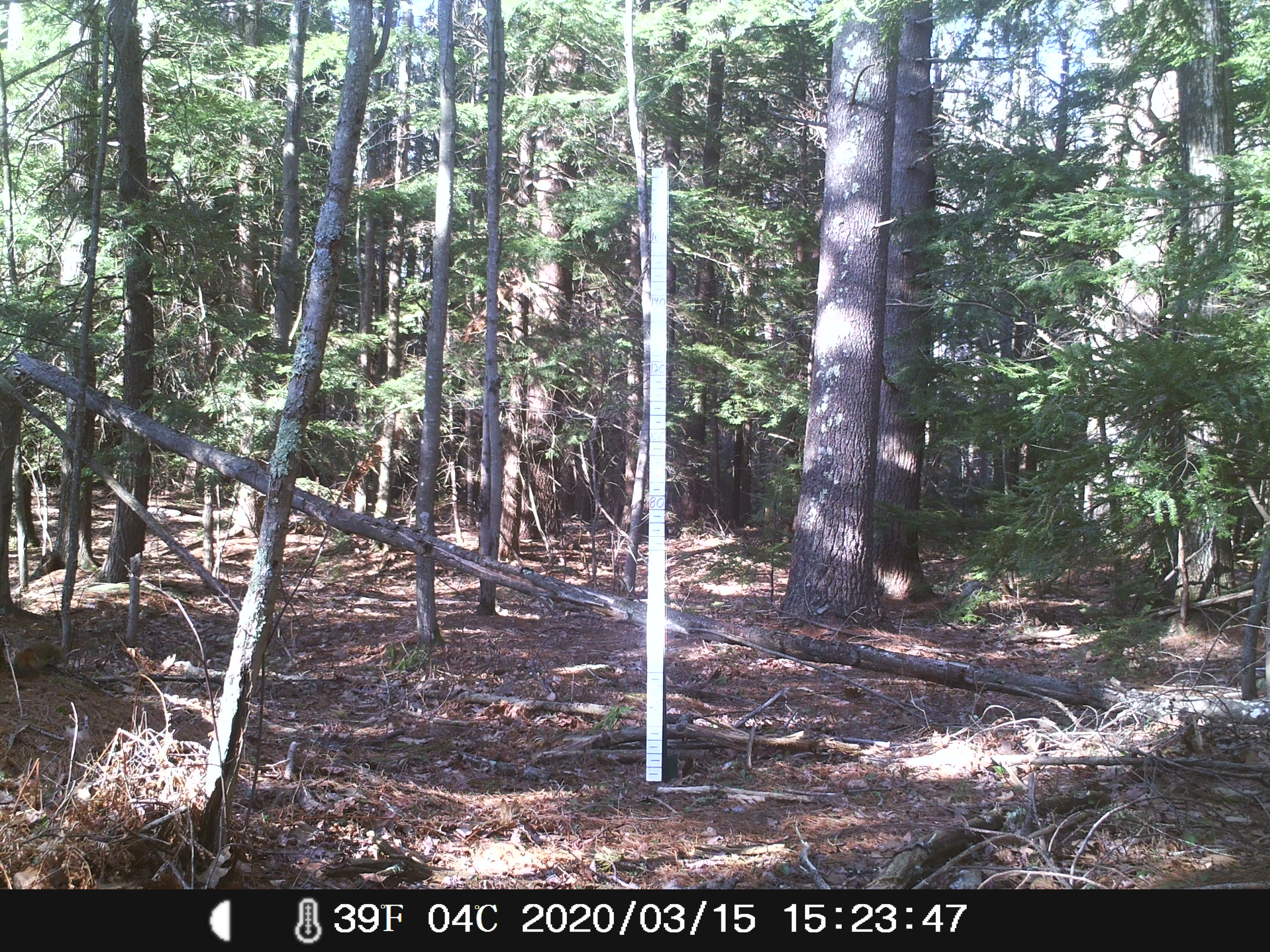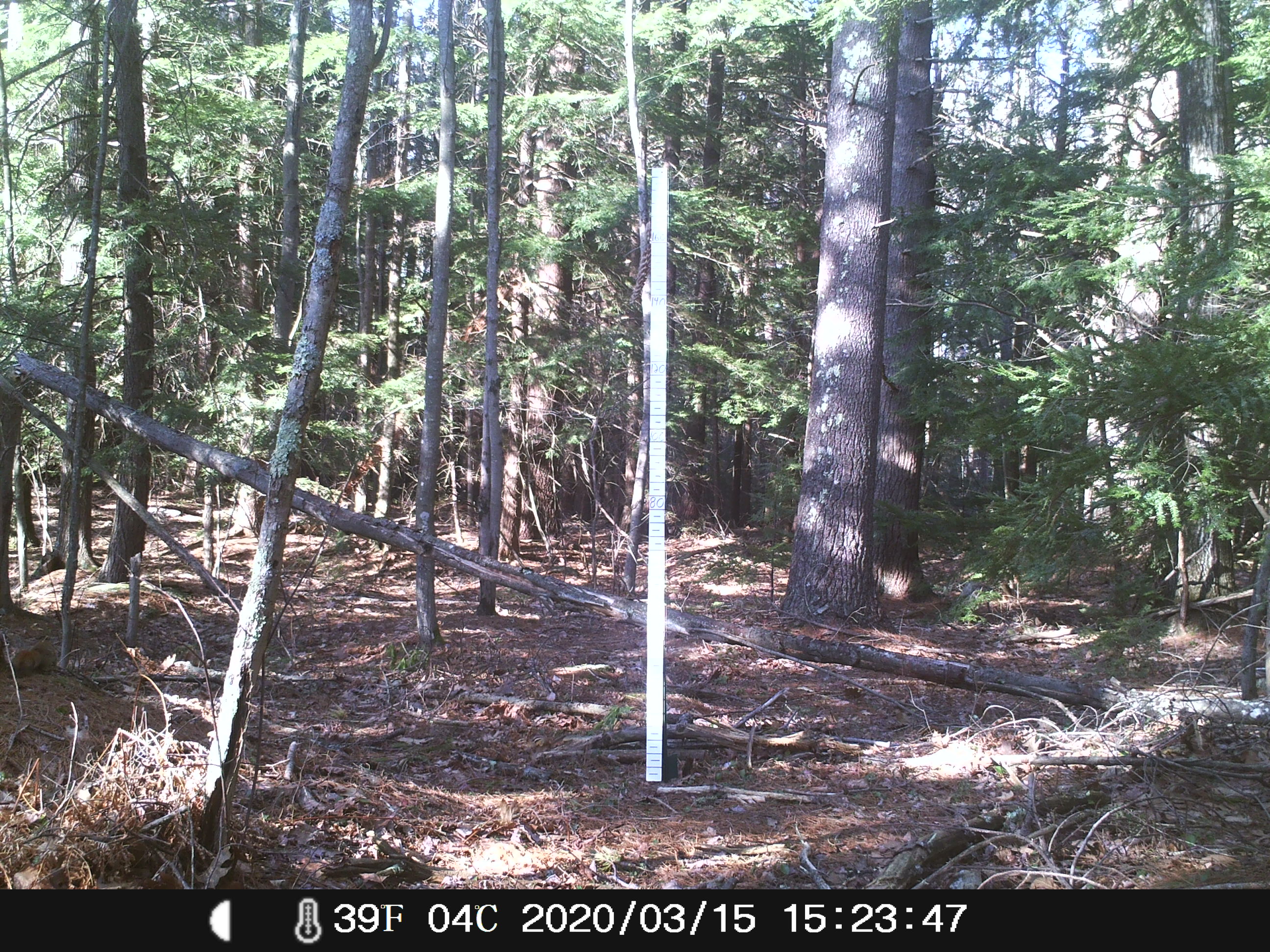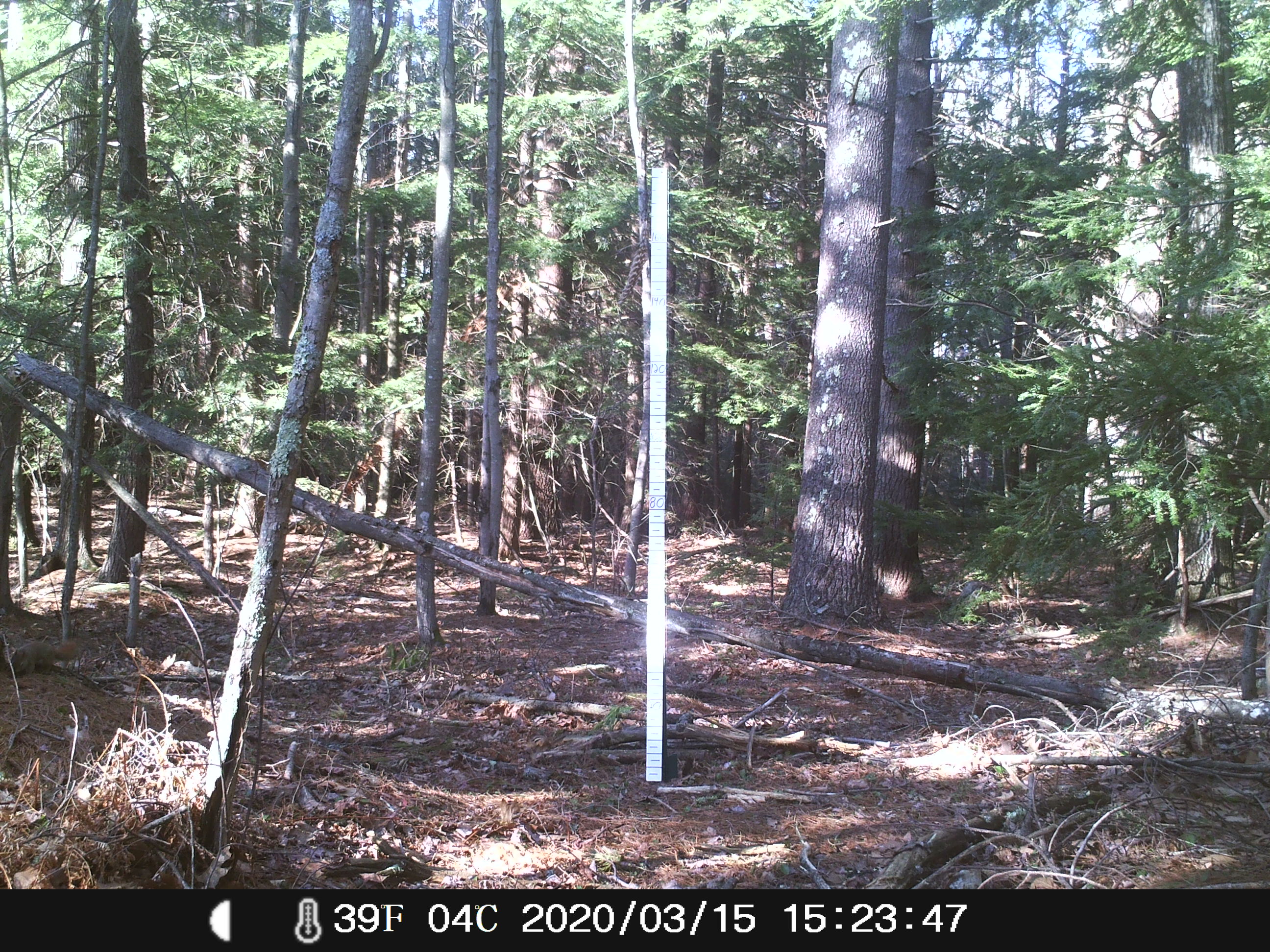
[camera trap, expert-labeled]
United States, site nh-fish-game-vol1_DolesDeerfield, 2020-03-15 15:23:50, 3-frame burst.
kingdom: Animalia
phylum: Chordata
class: Mammalia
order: Rodentia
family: Sciuridae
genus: Sciurus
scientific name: Sciurus carolinensis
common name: gray squirrel